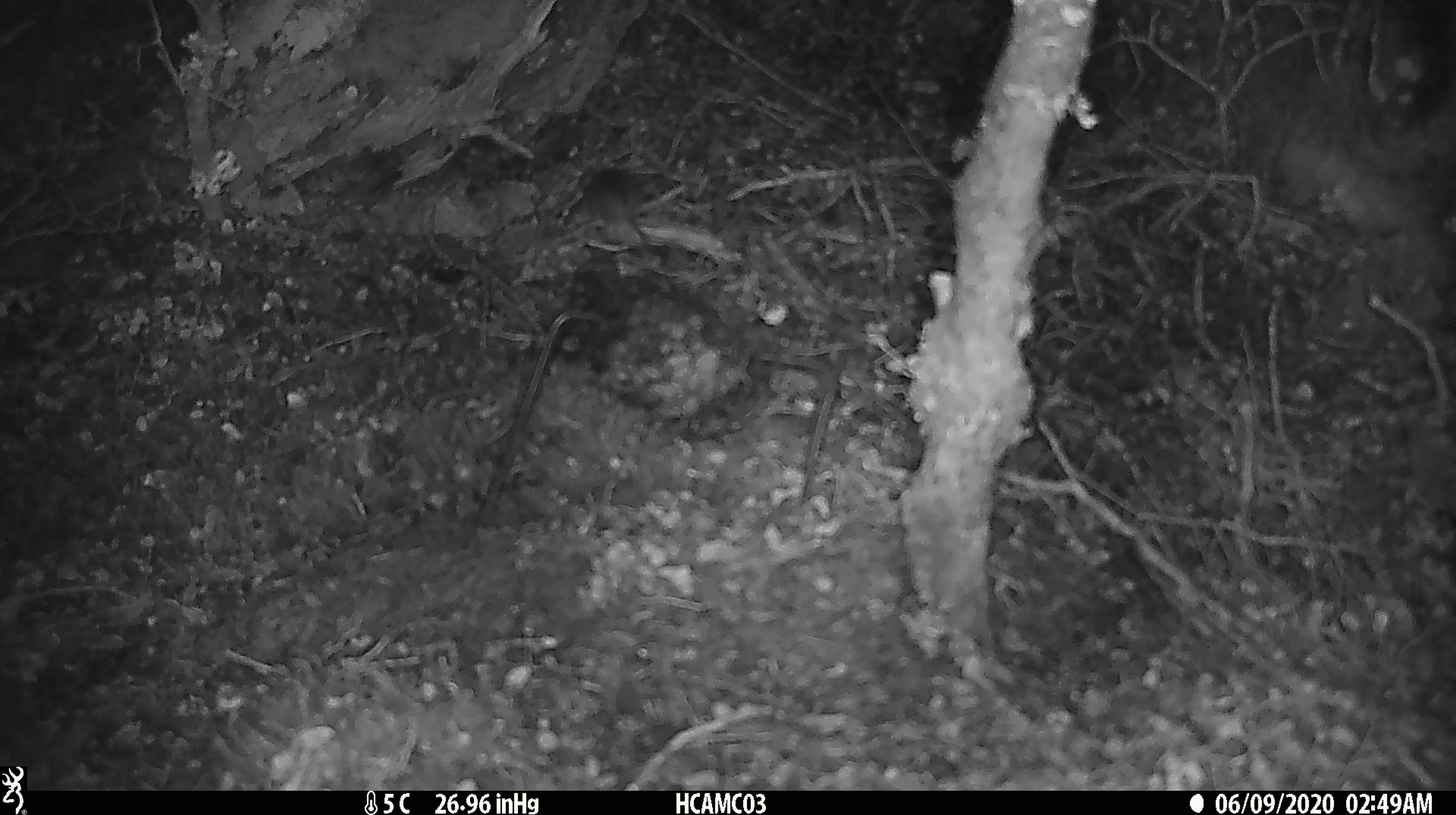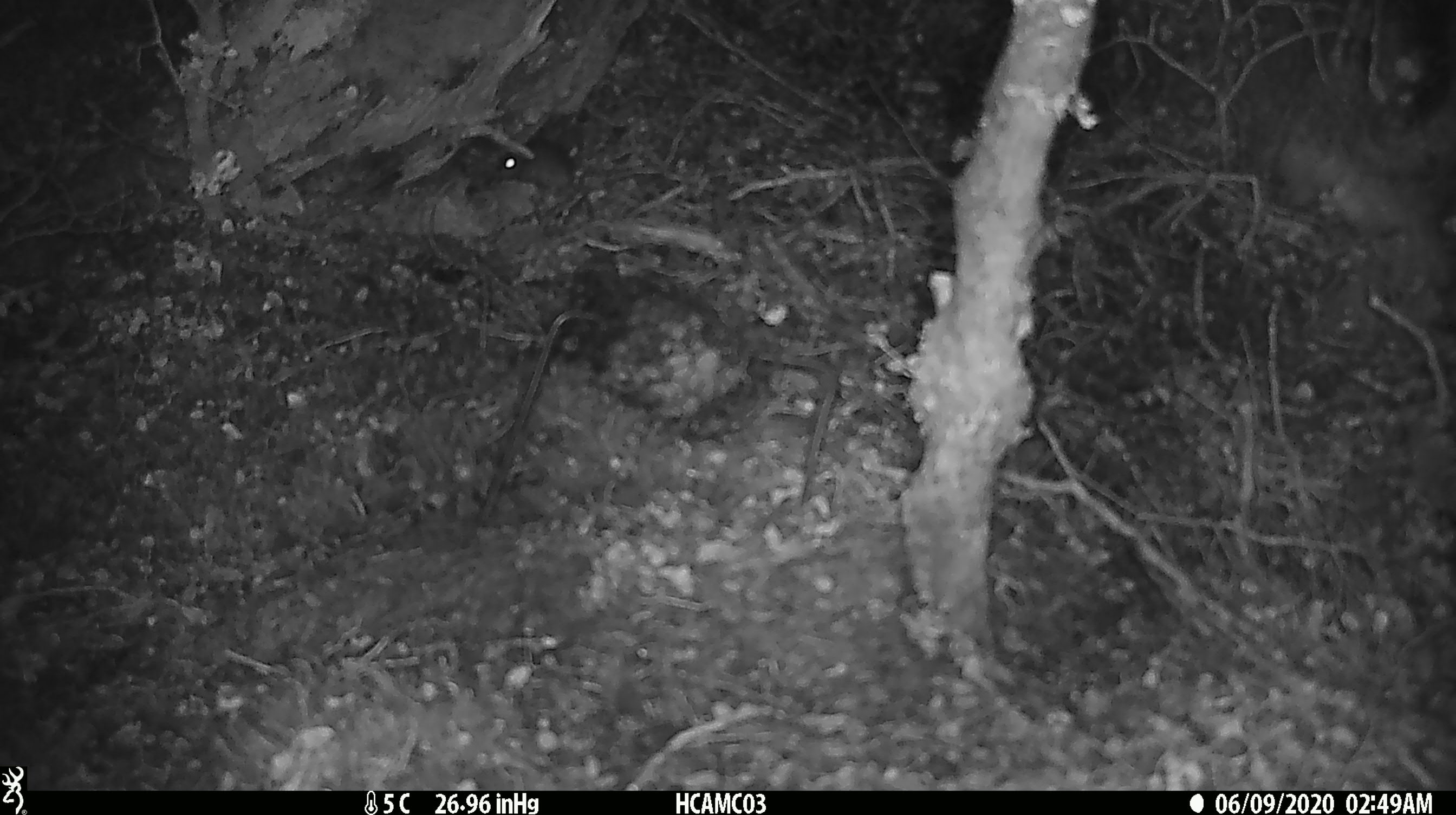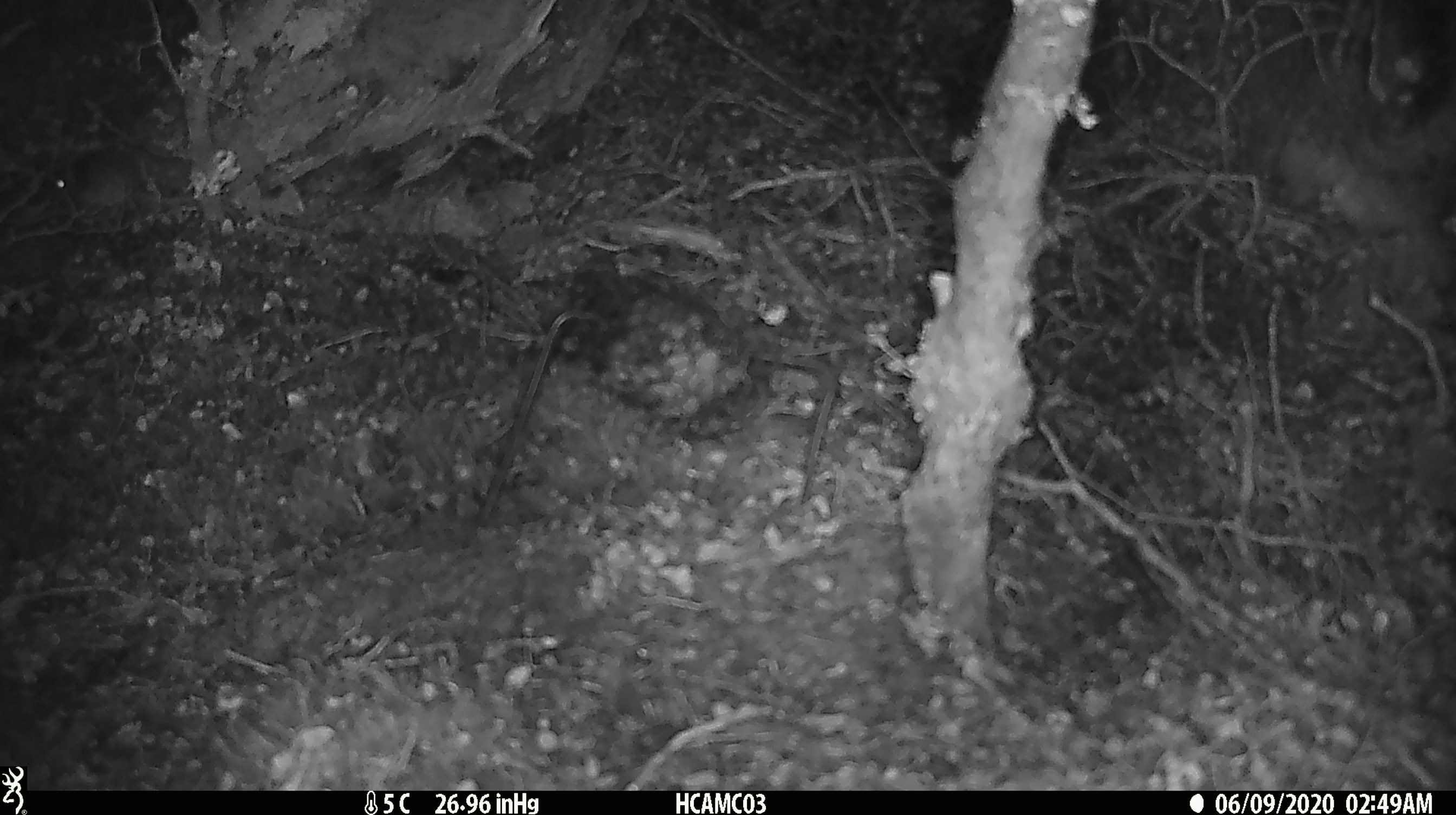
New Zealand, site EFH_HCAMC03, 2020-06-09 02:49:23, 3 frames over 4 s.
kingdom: Animalia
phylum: Chordata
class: Mammalia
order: Rodentia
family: Muridae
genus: Mus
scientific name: Mus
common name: mouse